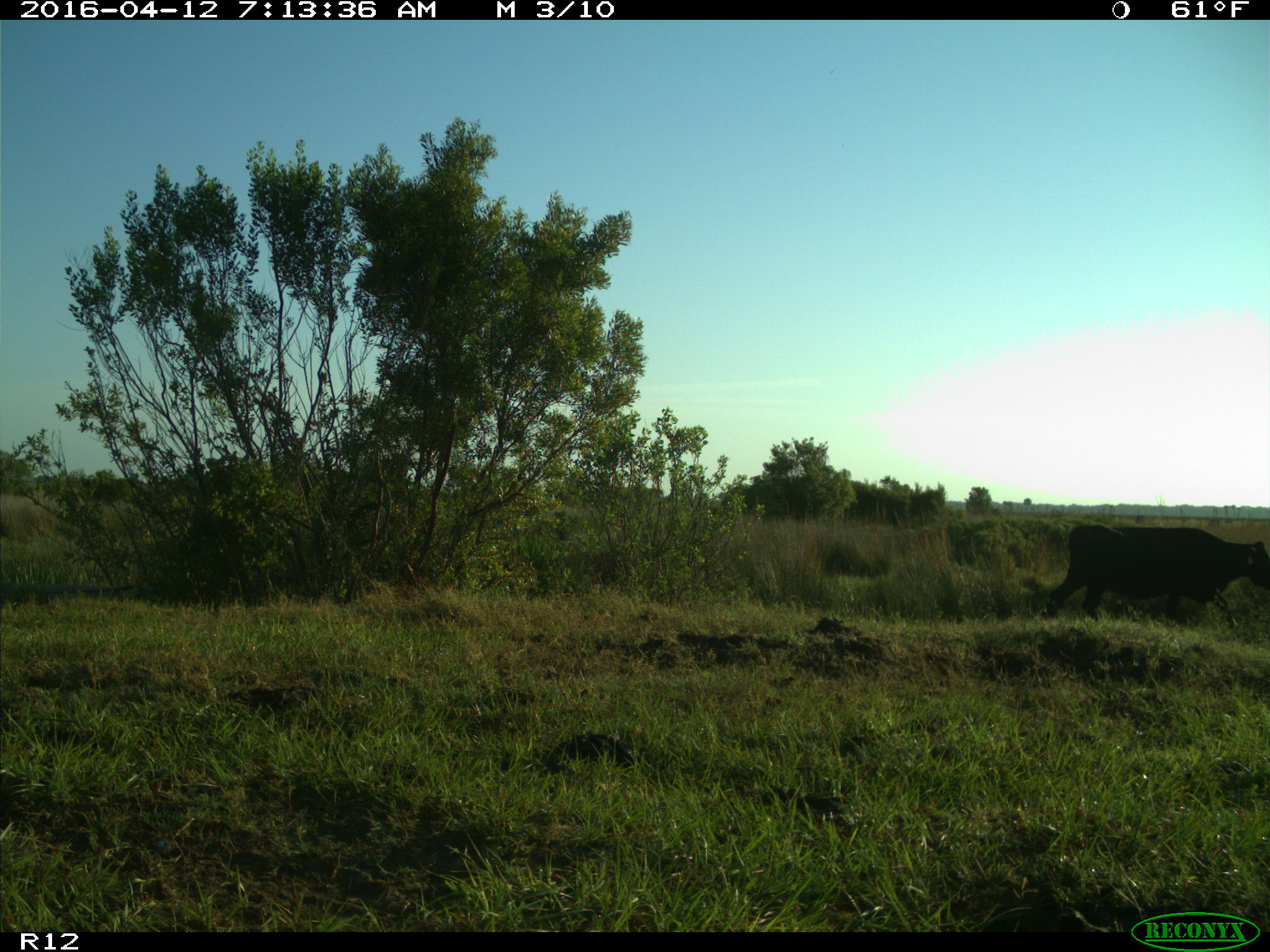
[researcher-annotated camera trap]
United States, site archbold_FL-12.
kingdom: Animalia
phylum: Chordata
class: Mammalia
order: Artiodactyla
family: Bovidae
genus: Bos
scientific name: Bos taurus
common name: domestic cow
Bos taurus (domestic cow).